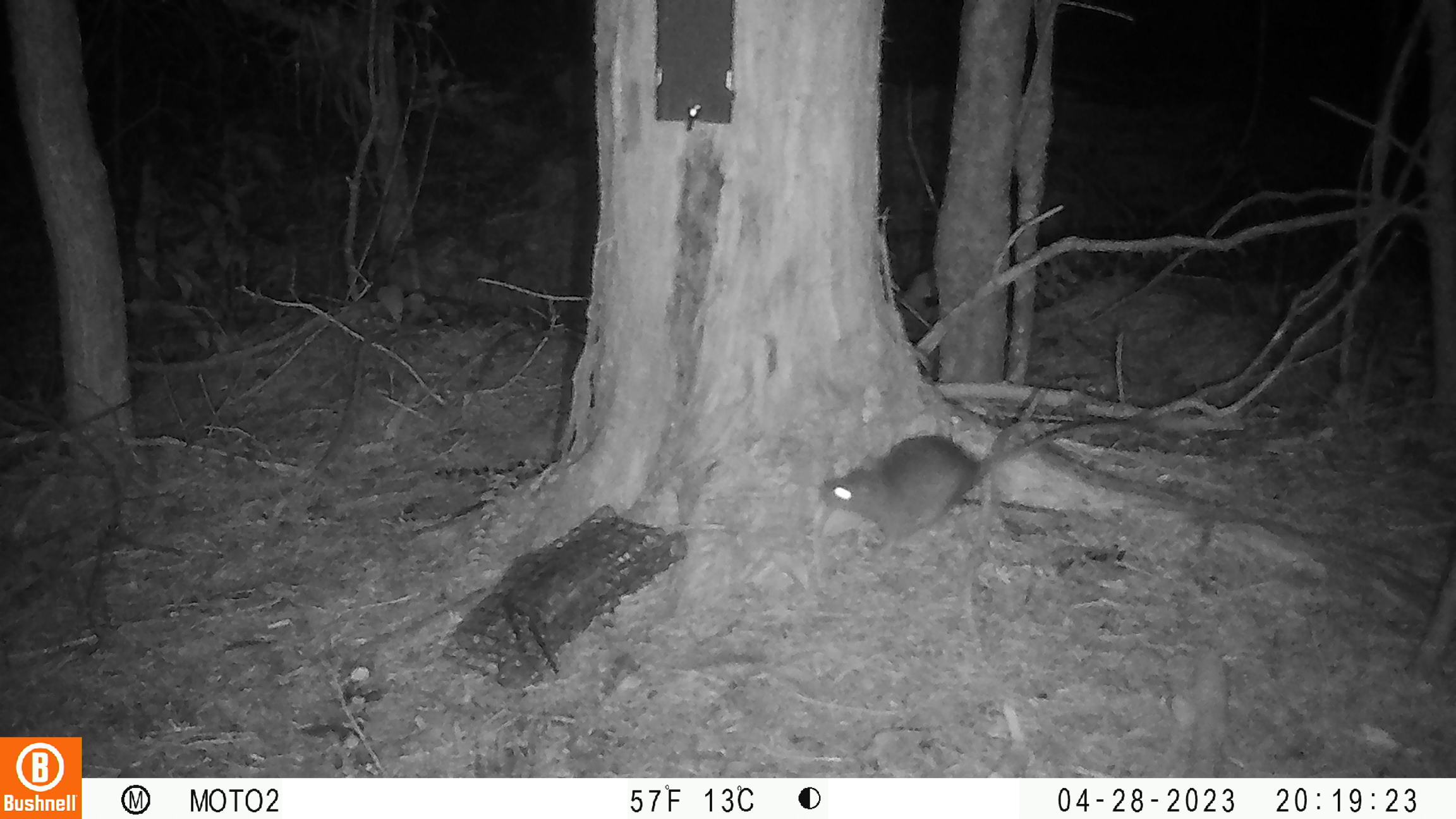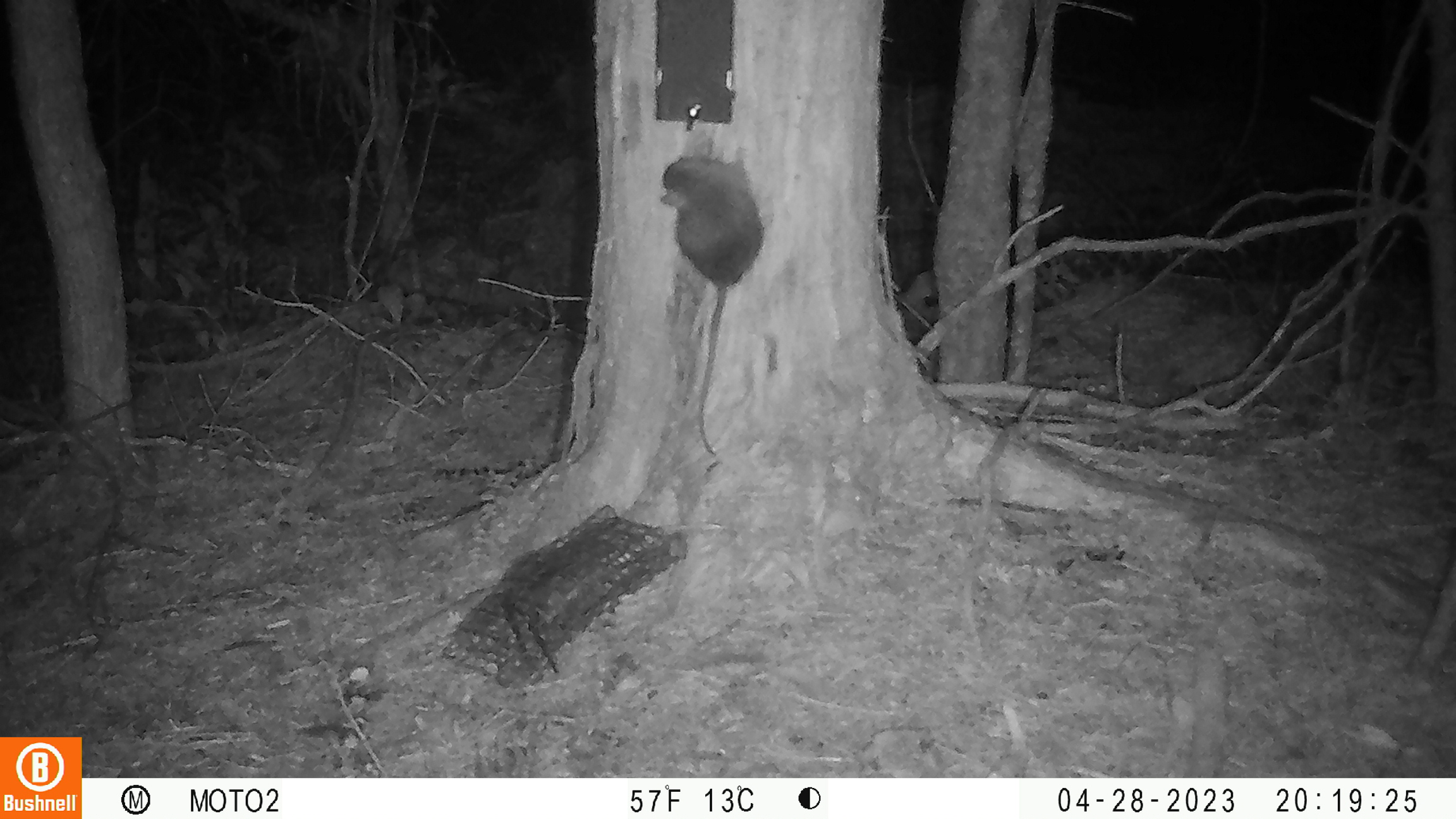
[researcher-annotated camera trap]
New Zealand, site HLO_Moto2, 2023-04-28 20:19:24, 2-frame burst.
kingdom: Animalia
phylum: Chordata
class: Mammalia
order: Rodentia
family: Muridae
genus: Rattus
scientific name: Rattus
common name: rat